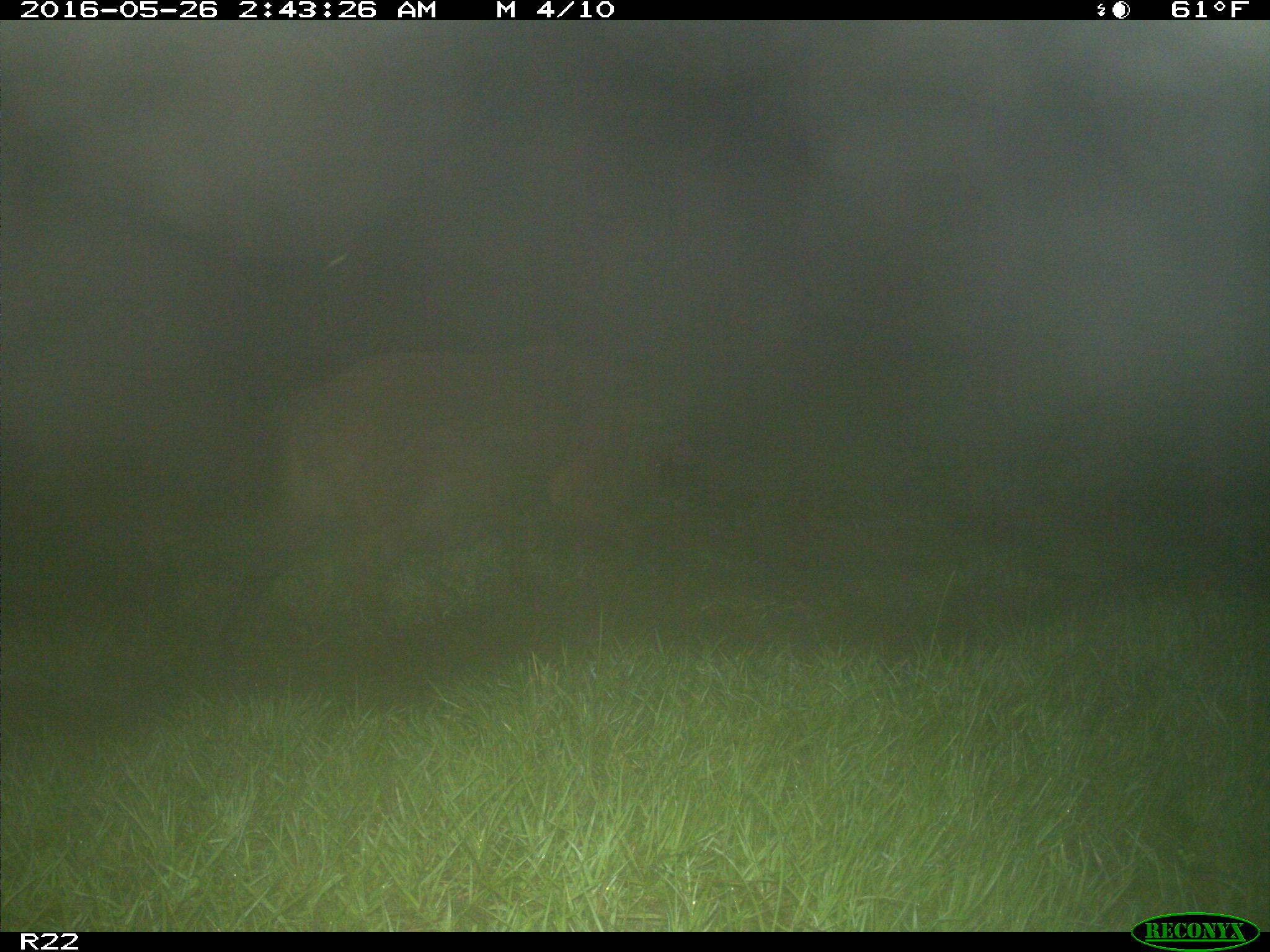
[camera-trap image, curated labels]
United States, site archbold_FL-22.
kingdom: Animalia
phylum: Chordata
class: Mammalia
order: Artiodactyla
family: Suidae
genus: Sus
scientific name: Sus scrofa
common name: wild boar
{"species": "Sus scrofa (wild boar)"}